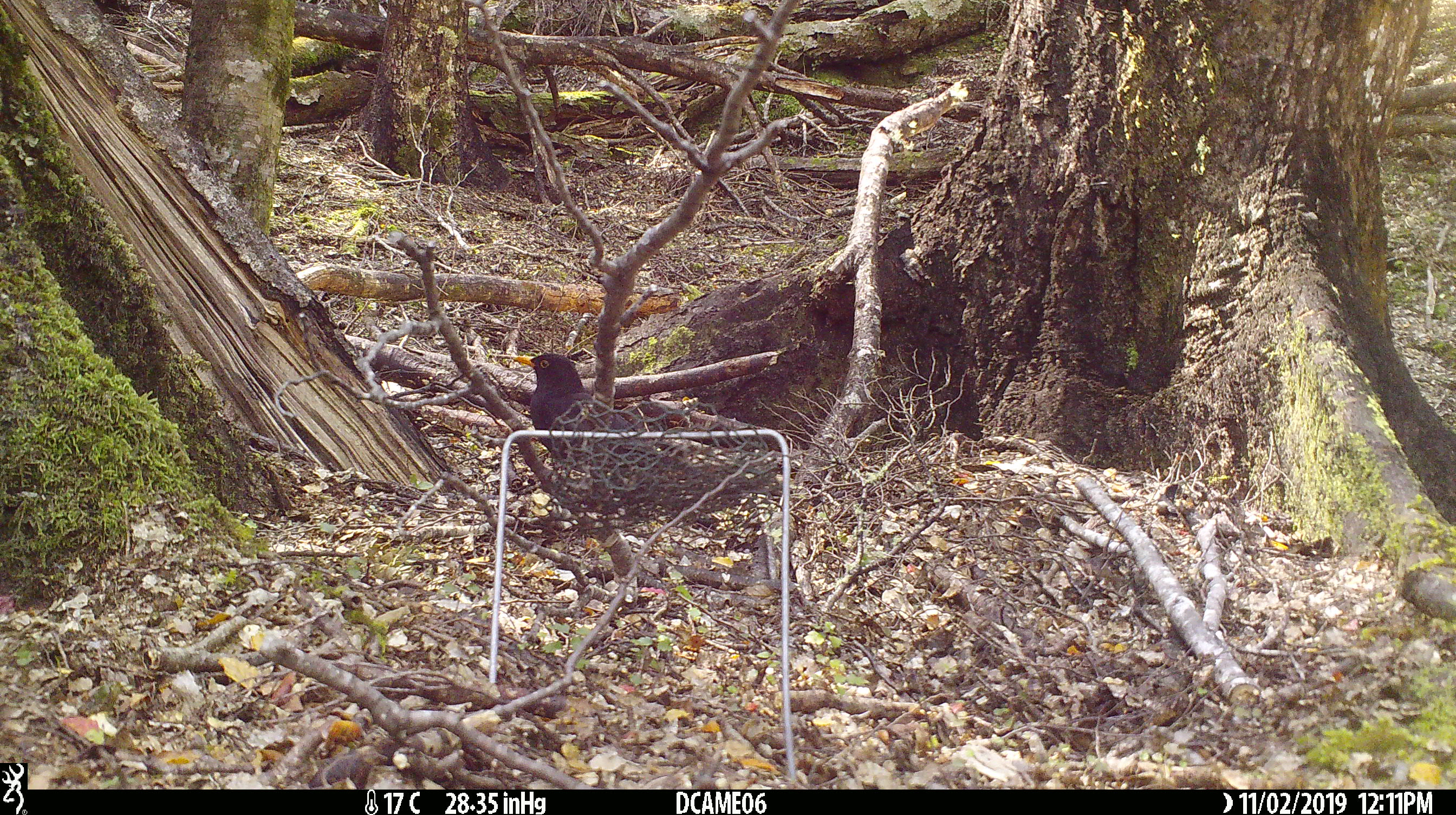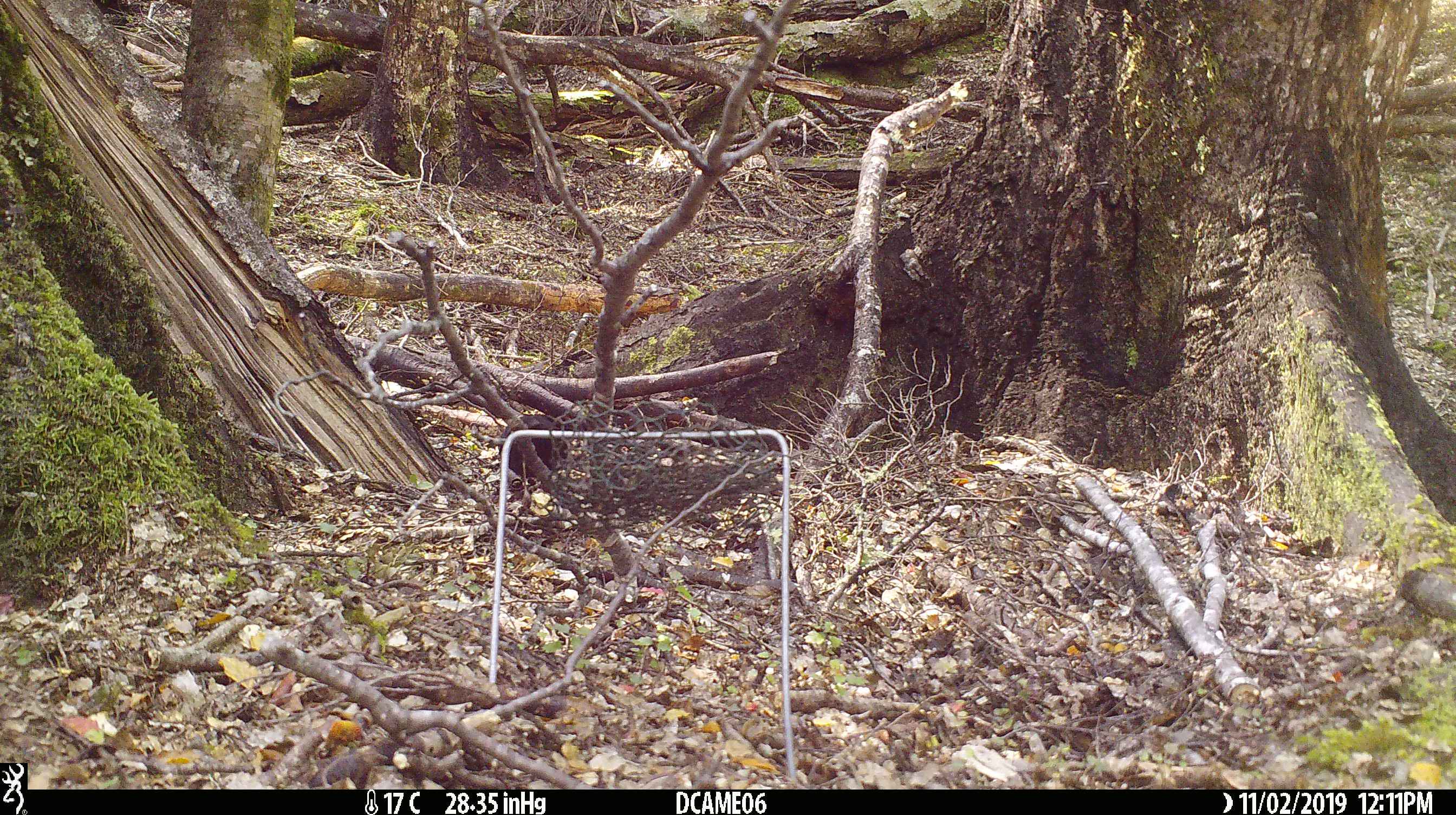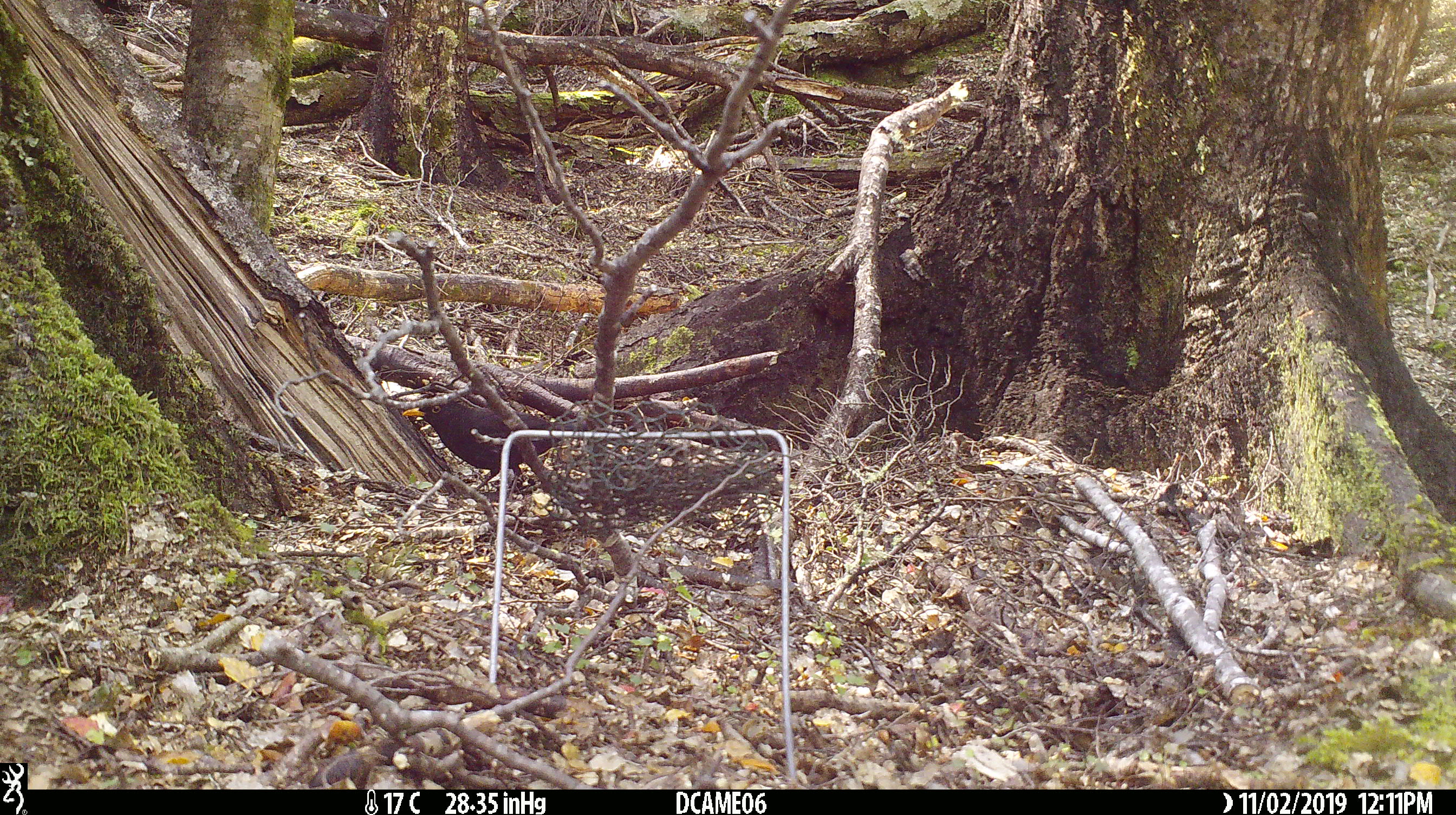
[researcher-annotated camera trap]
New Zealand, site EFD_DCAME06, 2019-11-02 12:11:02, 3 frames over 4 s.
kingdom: Animalia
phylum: Chordata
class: Aves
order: Passeriformes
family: Turdidae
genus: Turdus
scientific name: Turdus merula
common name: eurasian blackbird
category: blackbird